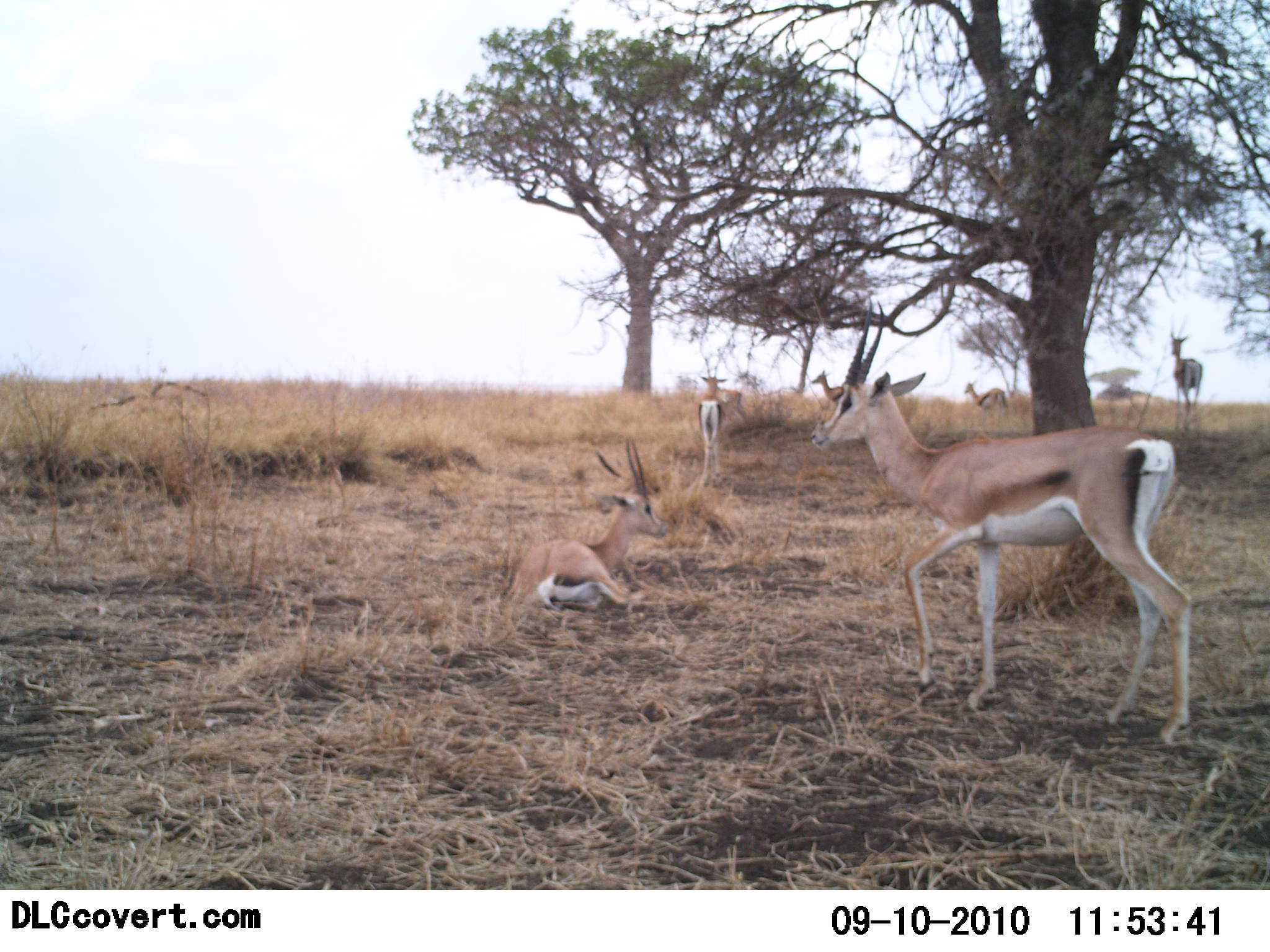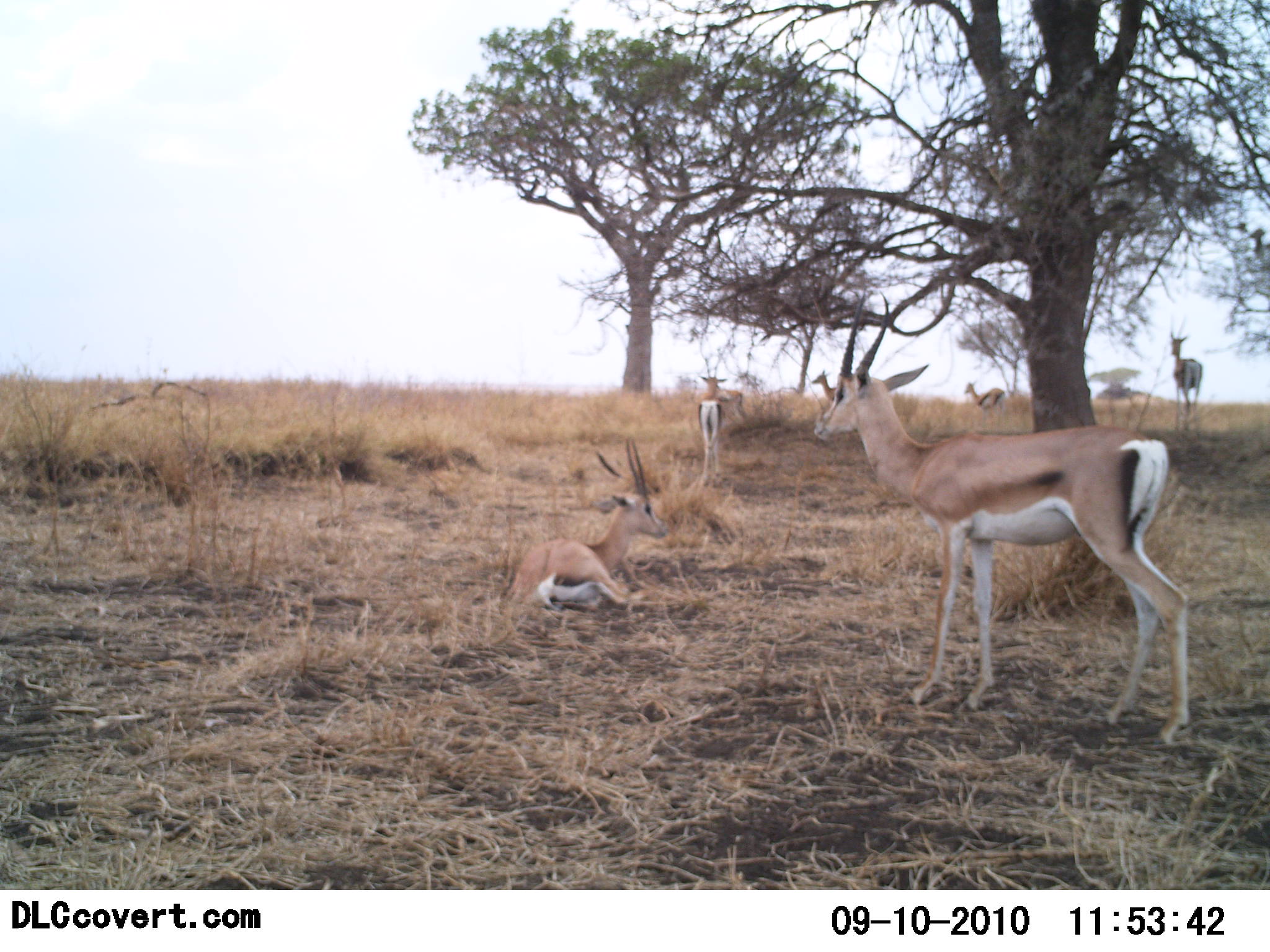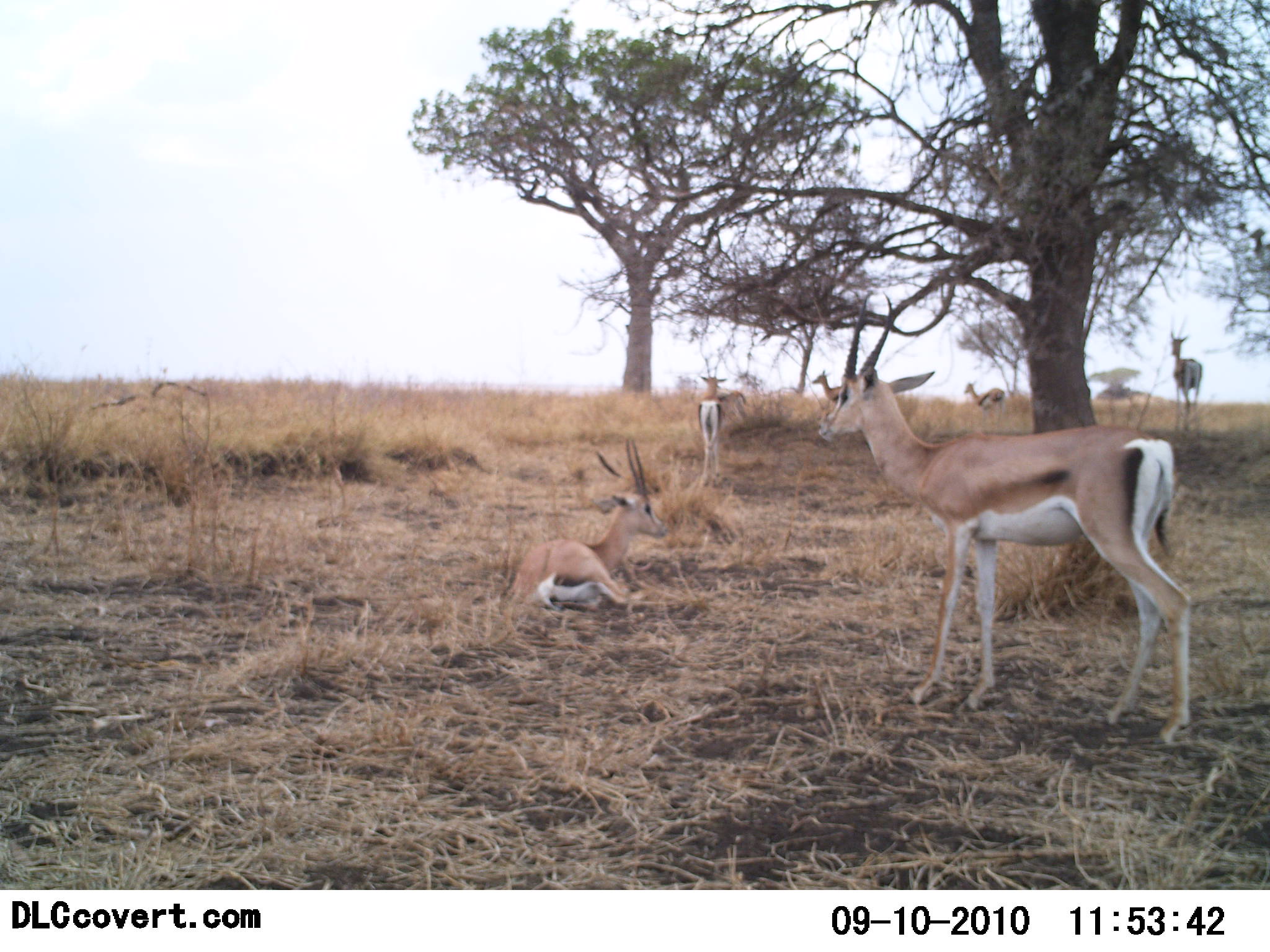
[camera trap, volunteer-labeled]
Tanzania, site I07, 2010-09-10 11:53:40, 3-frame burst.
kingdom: Animalia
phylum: Chordata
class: Mammalia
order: Artiodactyla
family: Bovidae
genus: Nanger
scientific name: Nanger granti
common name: grant's gazelle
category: gazellegrants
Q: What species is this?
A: Gazellegrants (grant's gazelle) (Nanger granti).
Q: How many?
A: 6.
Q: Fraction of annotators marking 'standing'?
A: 67%.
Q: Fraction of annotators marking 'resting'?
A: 100%.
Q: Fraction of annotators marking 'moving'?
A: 0%.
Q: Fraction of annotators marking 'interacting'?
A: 0%.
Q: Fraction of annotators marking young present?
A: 6%.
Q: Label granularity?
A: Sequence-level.